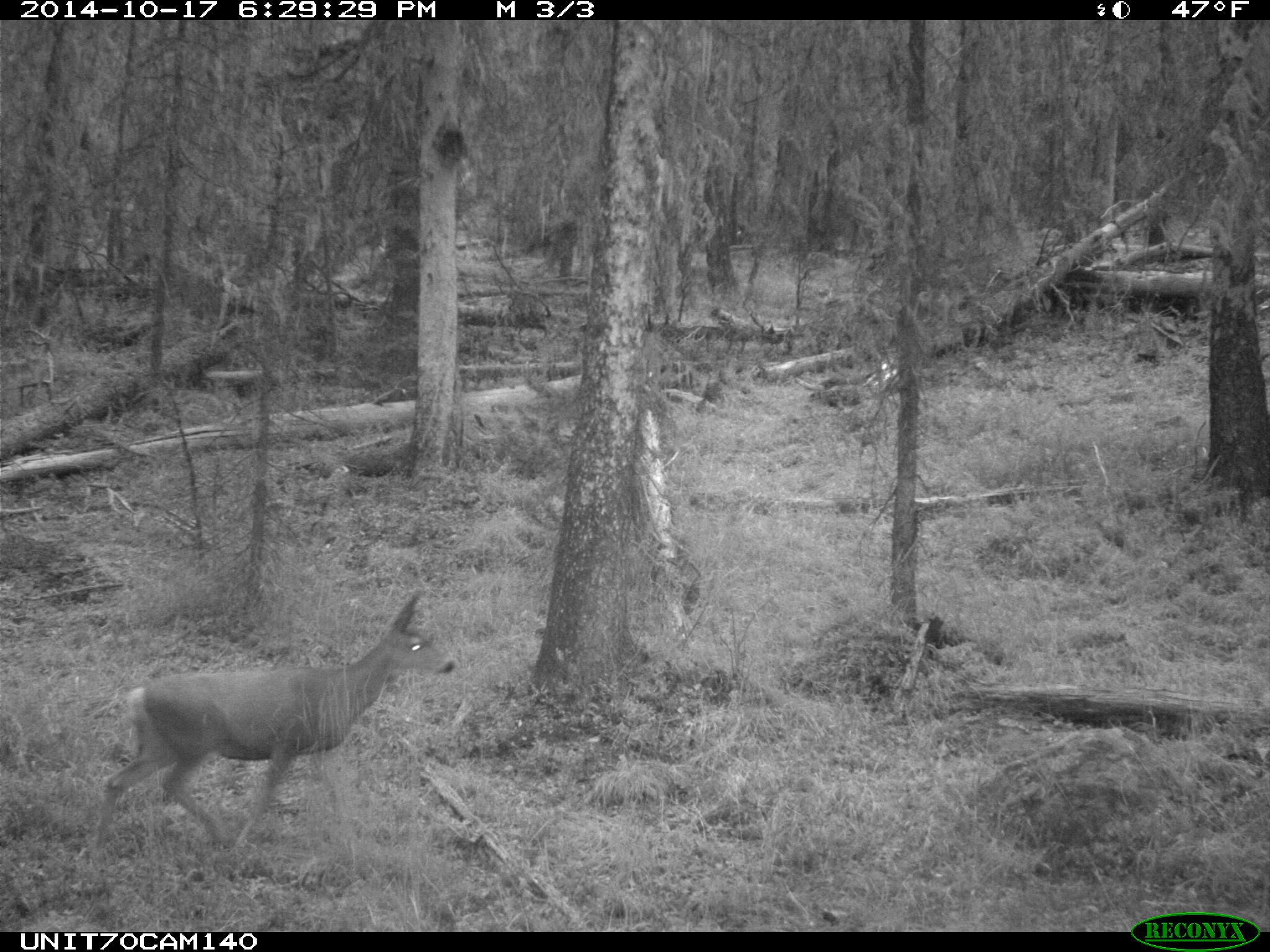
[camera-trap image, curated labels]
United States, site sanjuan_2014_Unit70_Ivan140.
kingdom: Animalia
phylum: Chordata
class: Mammalia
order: Artiodactyla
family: Cervidae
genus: Odocoileus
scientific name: Odocoileus hemionus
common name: mule deer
Odocoileus hemionus (mule deer).